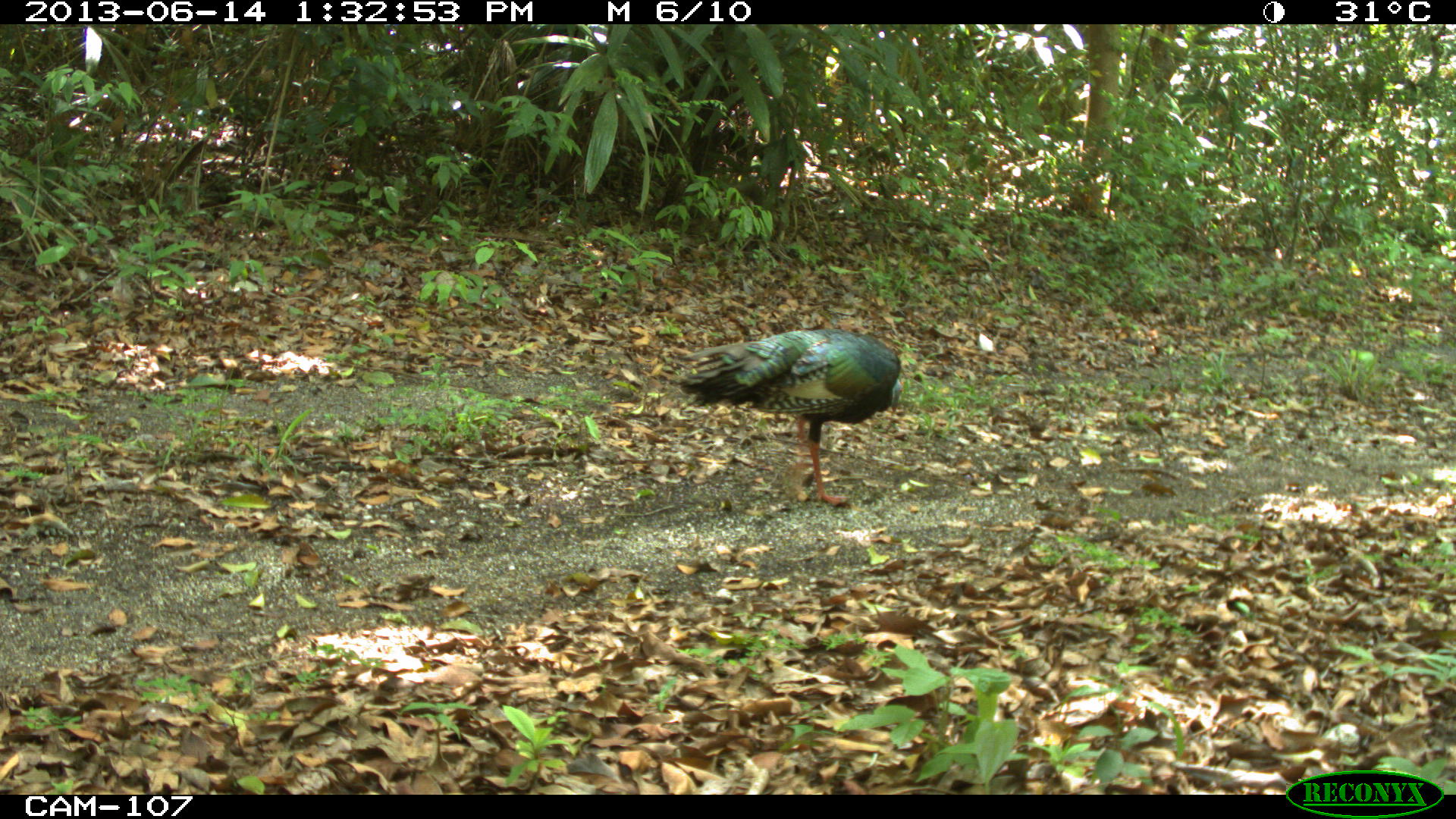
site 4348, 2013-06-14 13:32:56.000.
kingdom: Animalia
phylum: Chordata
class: Aves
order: Galliformes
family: Phasianidae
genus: Meleagris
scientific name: Meleagris ocellata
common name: ocellated turkey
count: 1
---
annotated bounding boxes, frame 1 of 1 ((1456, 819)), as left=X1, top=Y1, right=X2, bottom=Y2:
meleagris ocellata: left=677, top=328, right=902, bottom=507